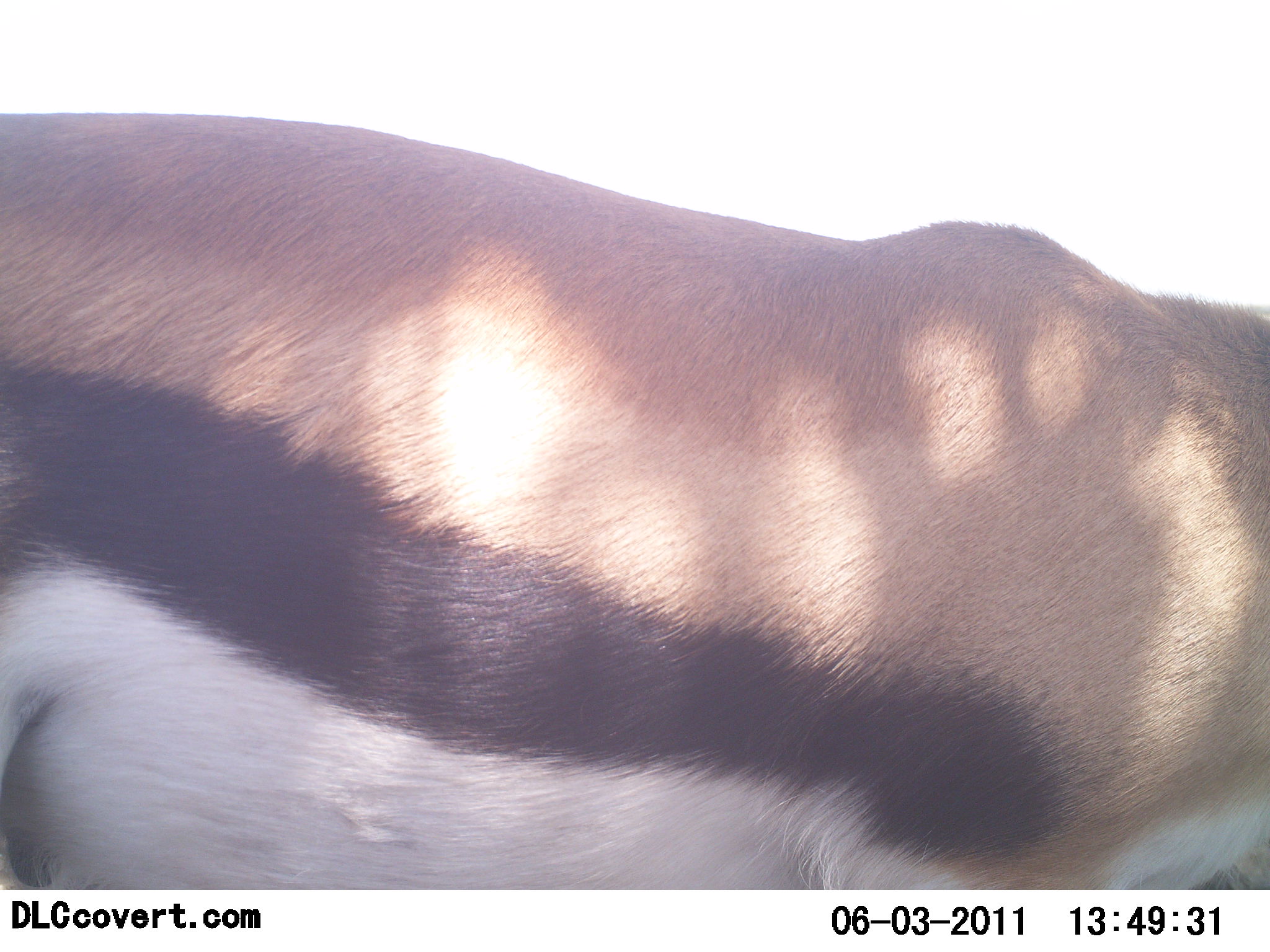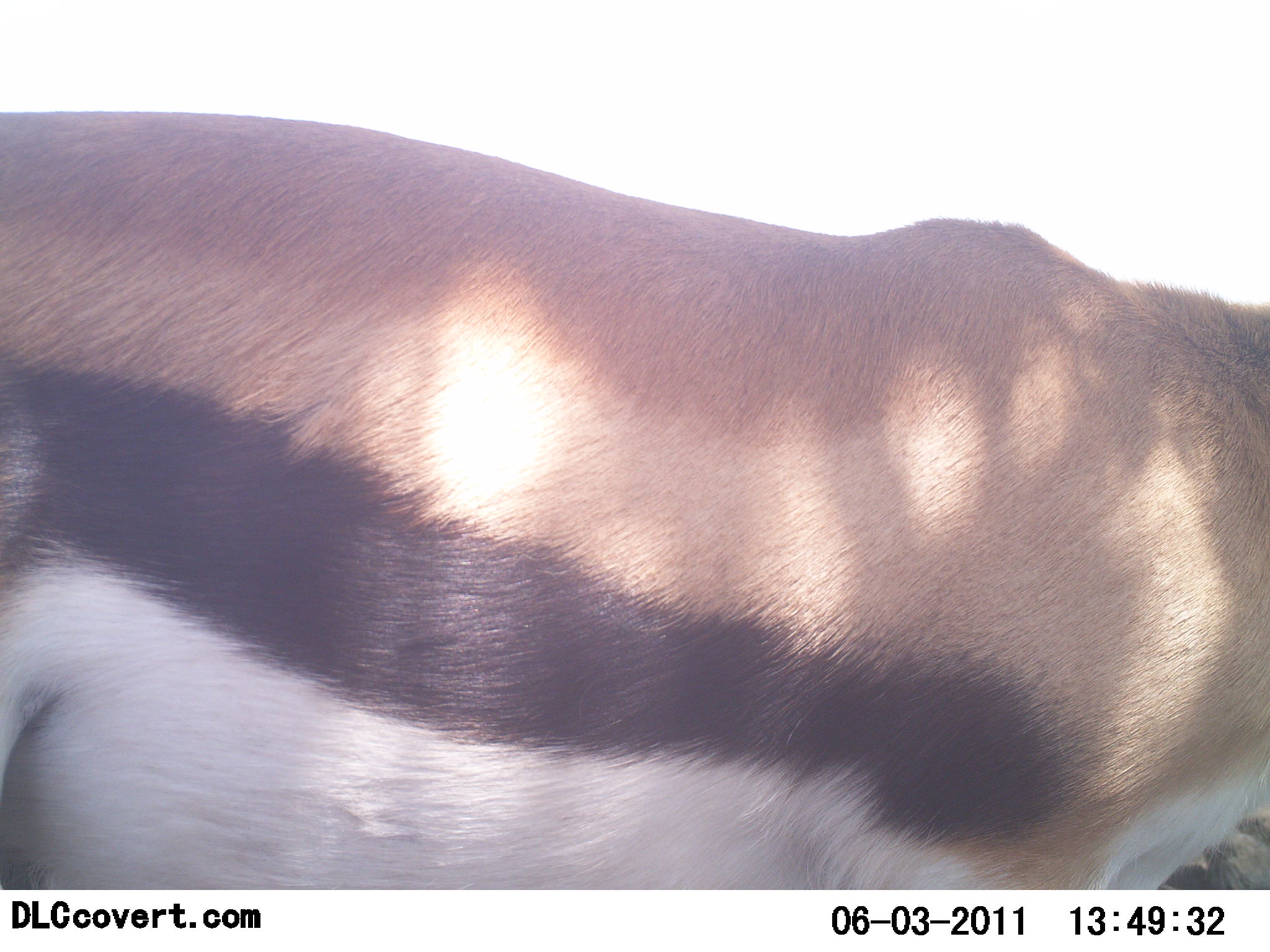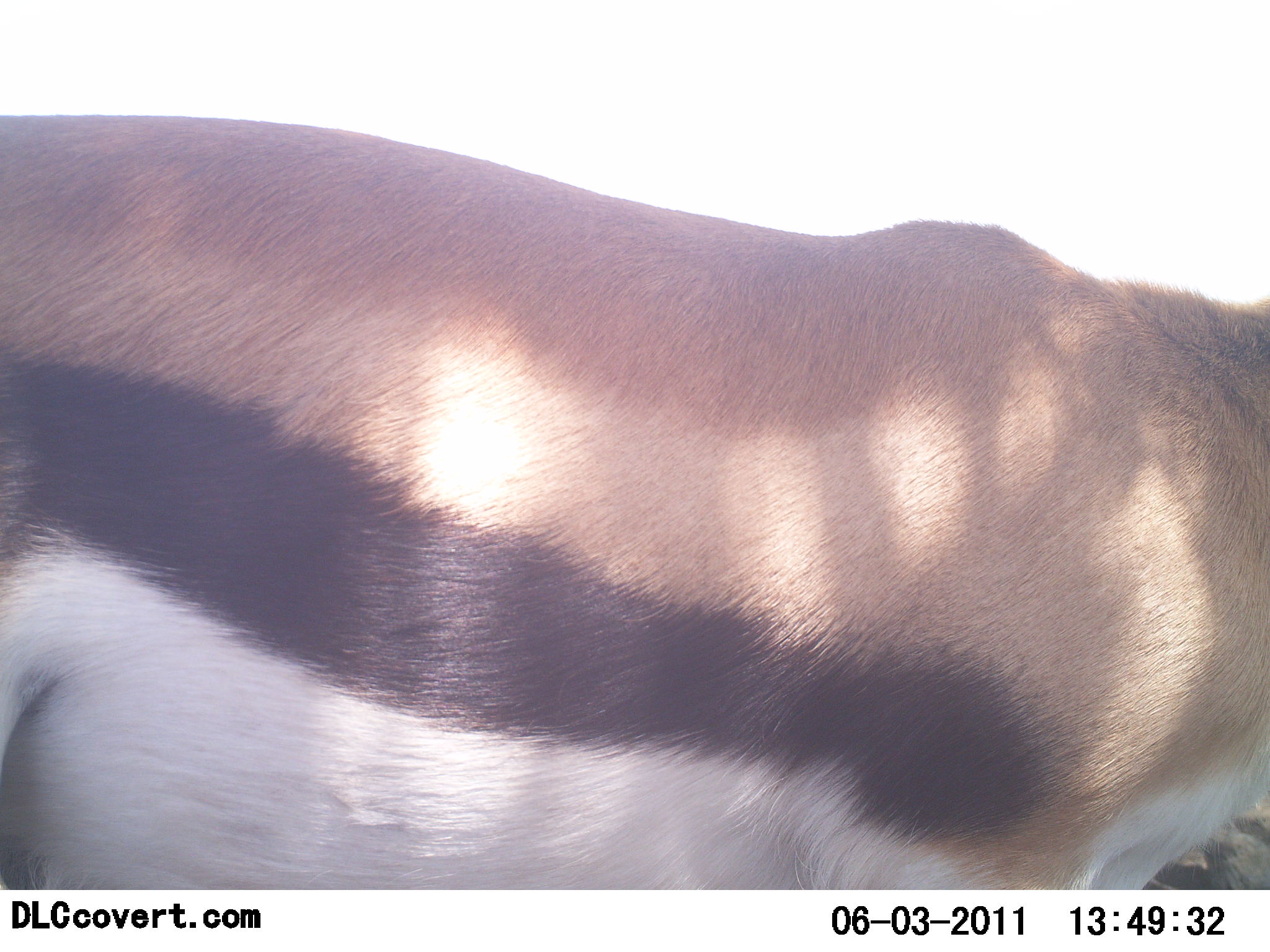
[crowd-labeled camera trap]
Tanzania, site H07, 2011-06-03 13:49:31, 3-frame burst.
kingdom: Animalia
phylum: Chordata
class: Mammalia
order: Artiodactyla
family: Bovidae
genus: Eudorcas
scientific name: Eudorcas thomsonii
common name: thomson's gazelle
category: gazellethomsons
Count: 1.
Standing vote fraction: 92%.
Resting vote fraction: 8%.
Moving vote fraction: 0%.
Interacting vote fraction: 0%.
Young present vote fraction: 0%.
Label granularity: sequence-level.